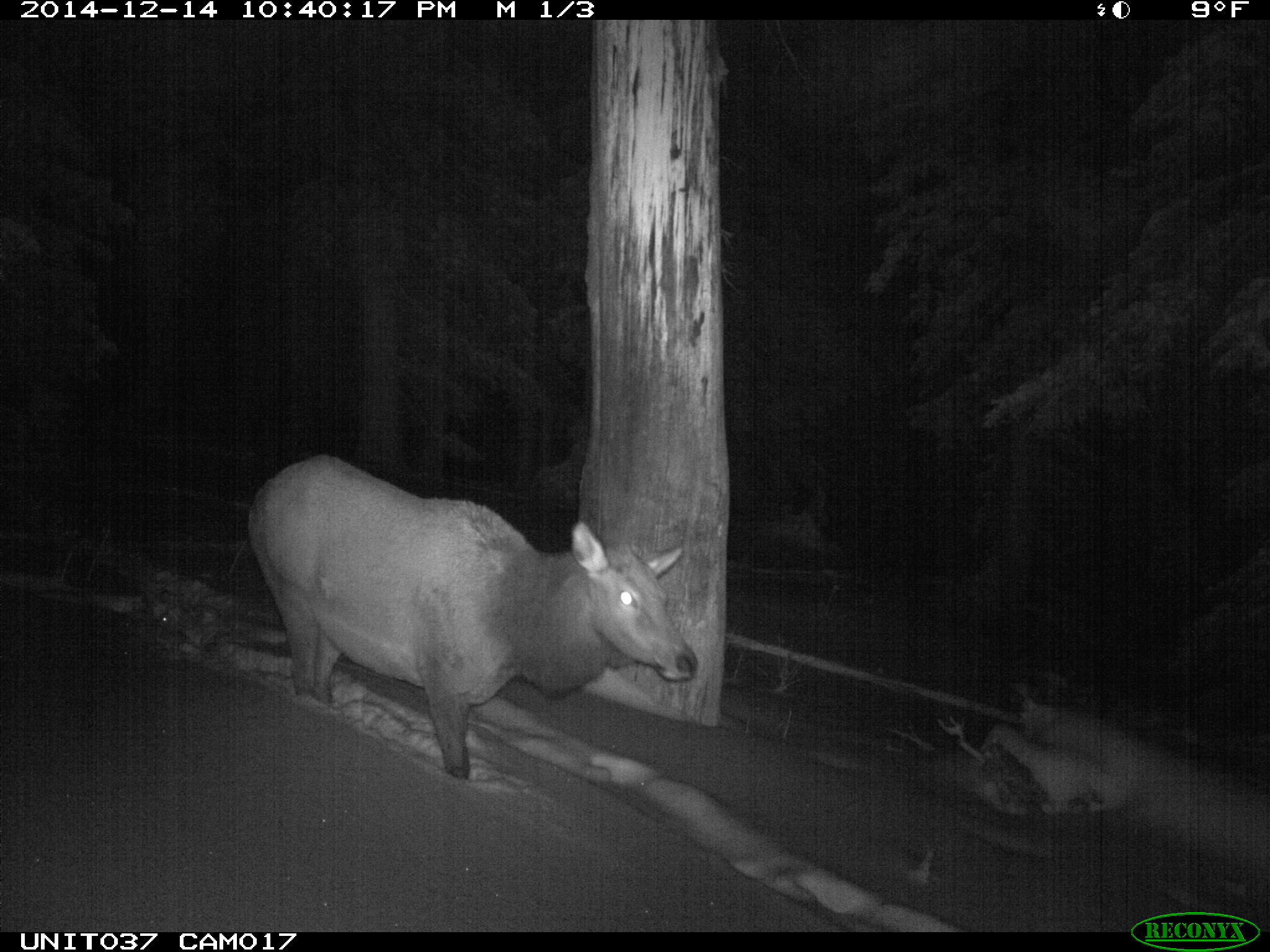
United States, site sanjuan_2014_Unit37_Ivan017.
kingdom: Animalia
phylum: Chordata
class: Mammalia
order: Artiodactyla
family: Cervidae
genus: Cervus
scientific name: Cervus elaphus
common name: red deer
Cervus elaphus (red deer).